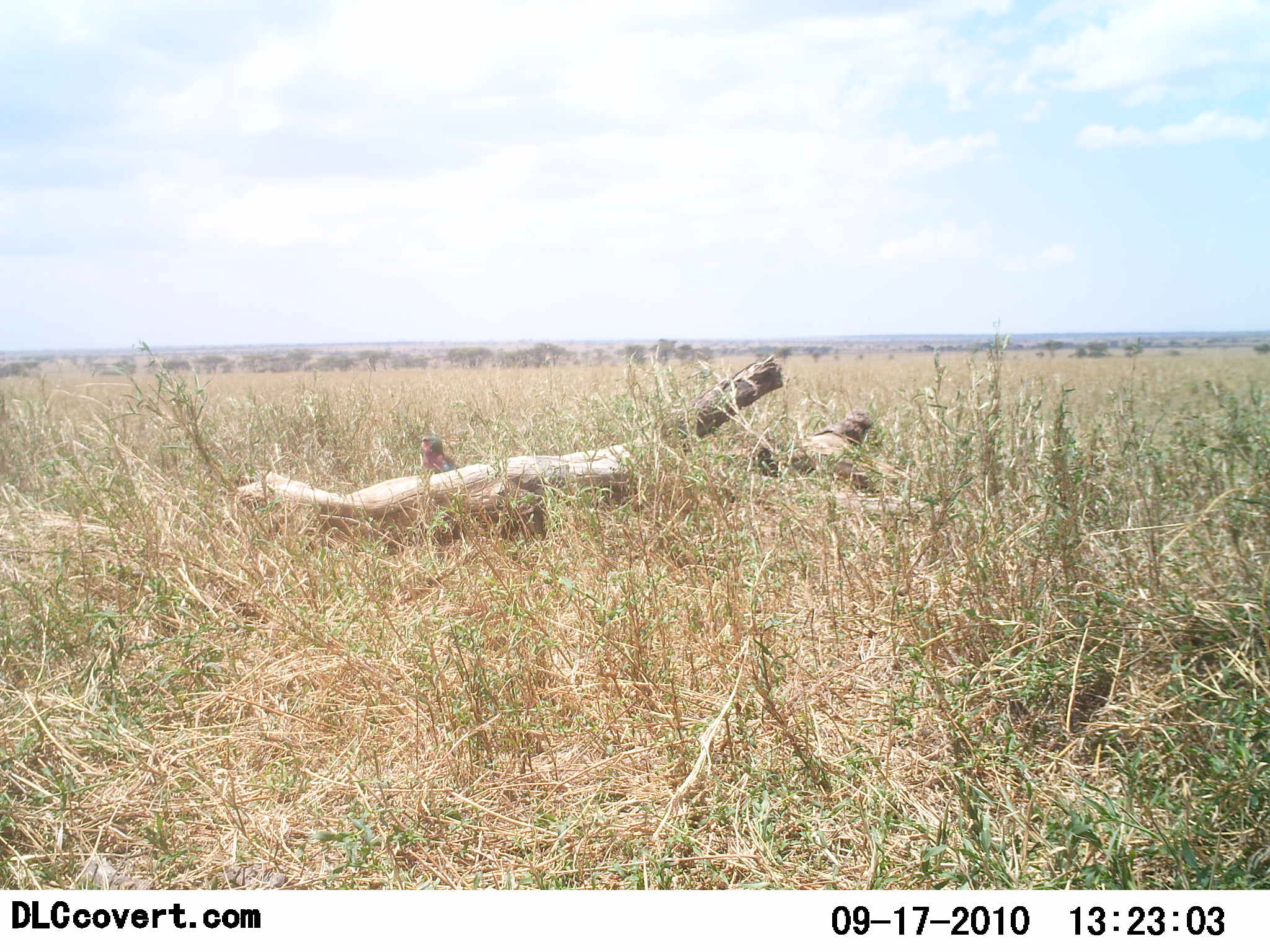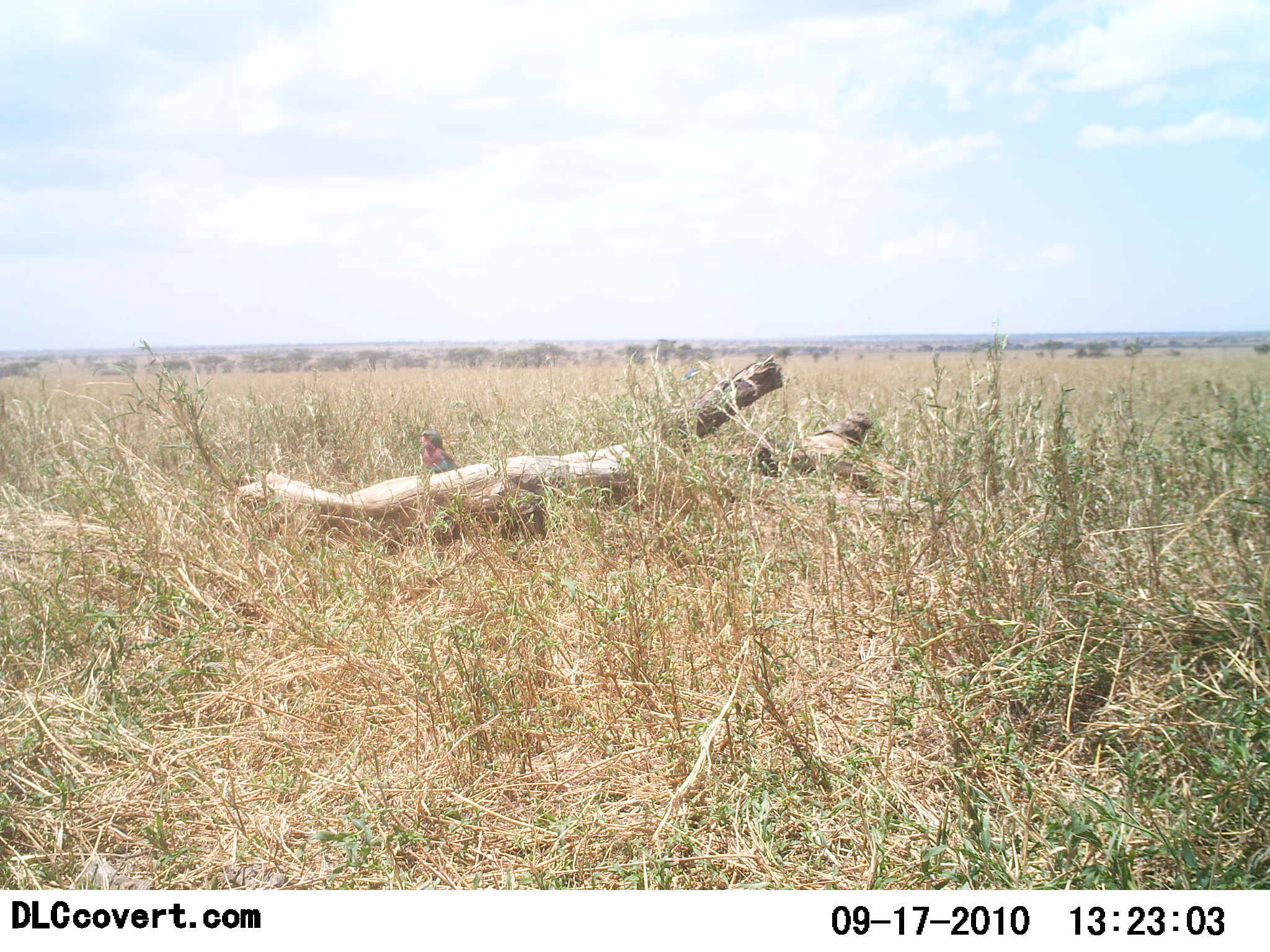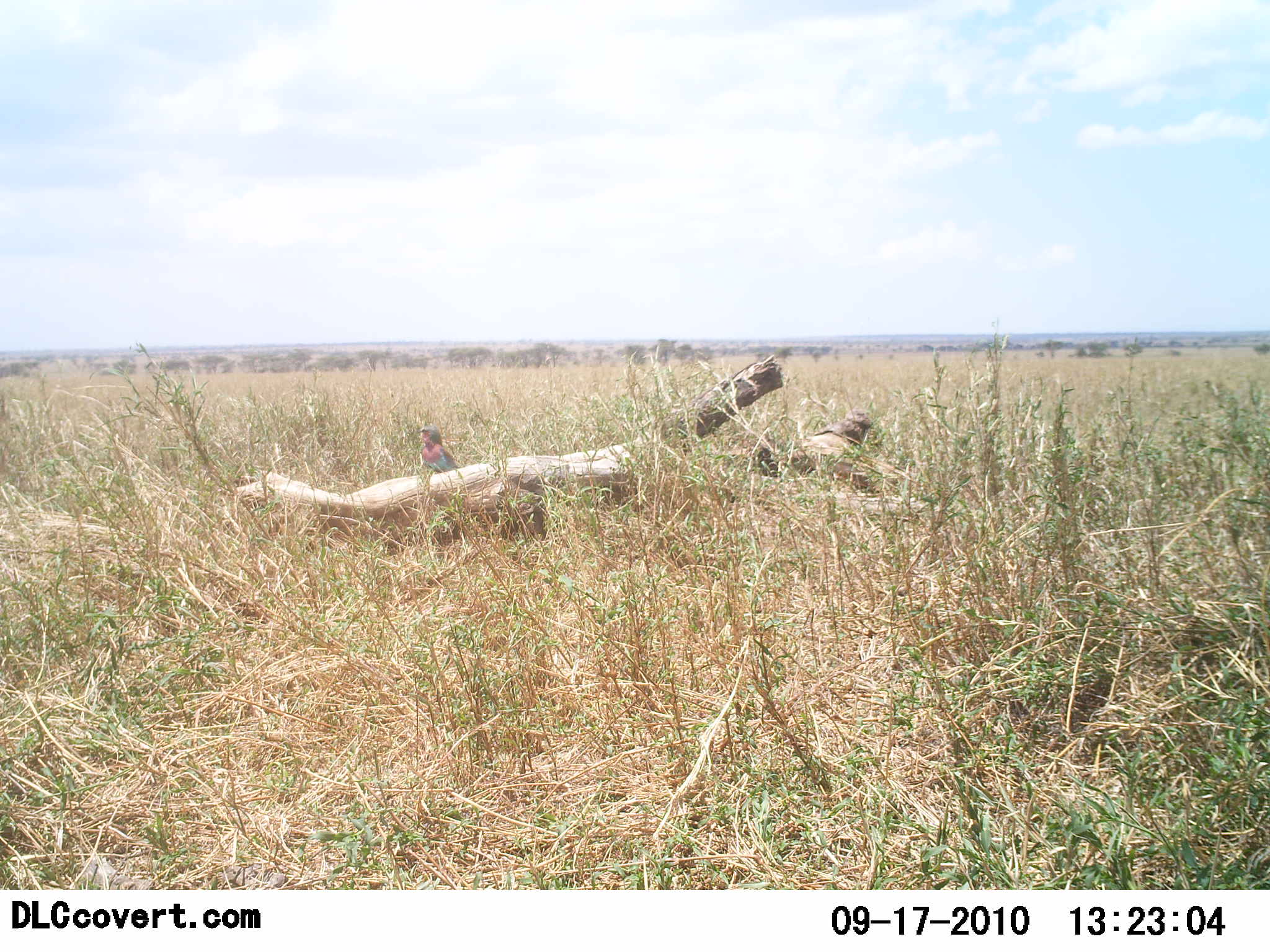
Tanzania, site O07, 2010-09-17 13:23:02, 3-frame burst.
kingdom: Animalia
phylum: Chordata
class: Aves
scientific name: Aves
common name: bird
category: otherbird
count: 1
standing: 64%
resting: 27%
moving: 9%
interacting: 0%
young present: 0%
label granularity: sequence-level